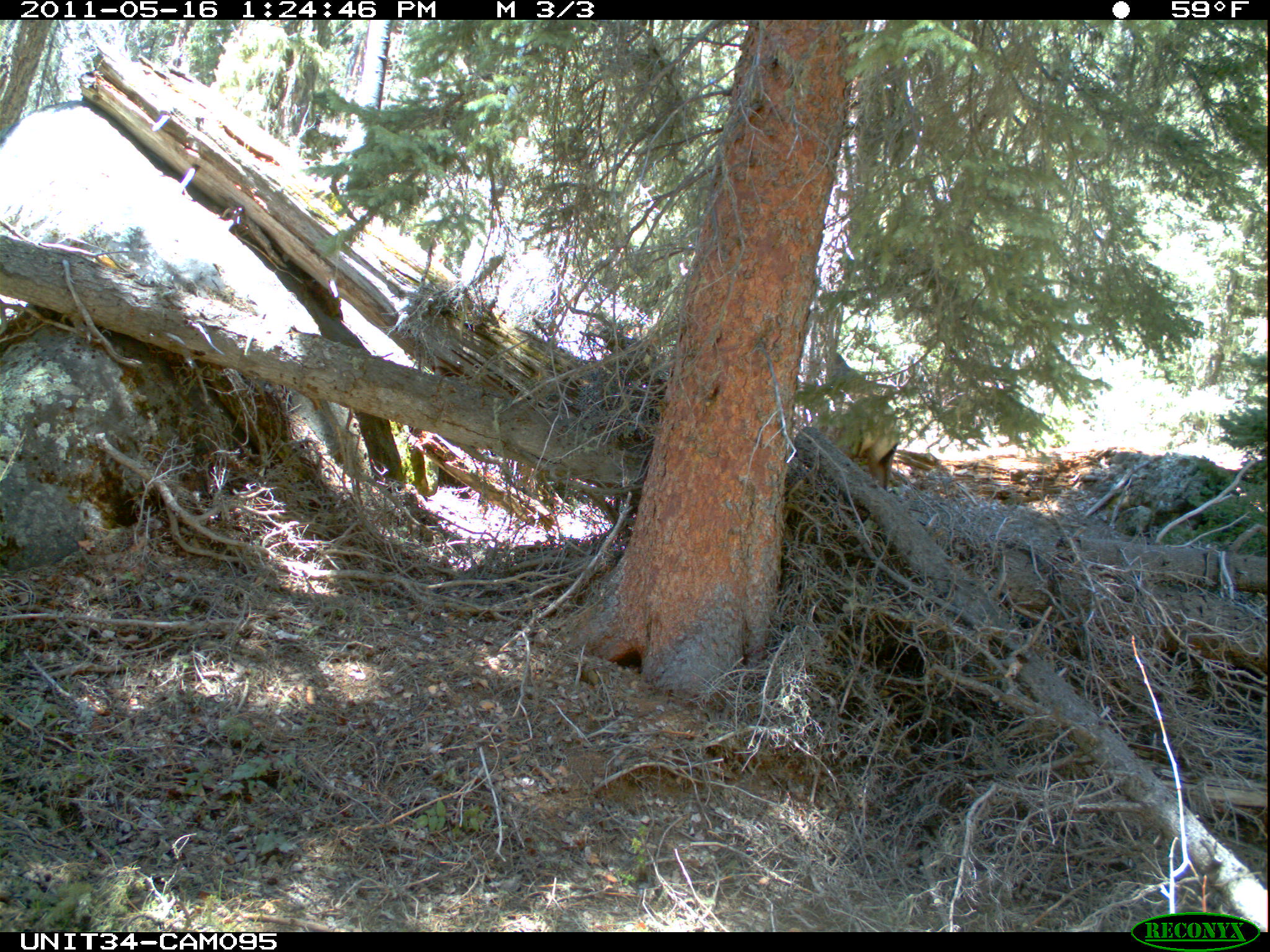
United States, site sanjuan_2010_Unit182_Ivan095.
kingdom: Animalia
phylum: Chordata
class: Mammalia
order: Artiodactyla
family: Cervidae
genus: Cervus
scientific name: Cervus elaphus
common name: red deer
Cervus elaphus (red deer).